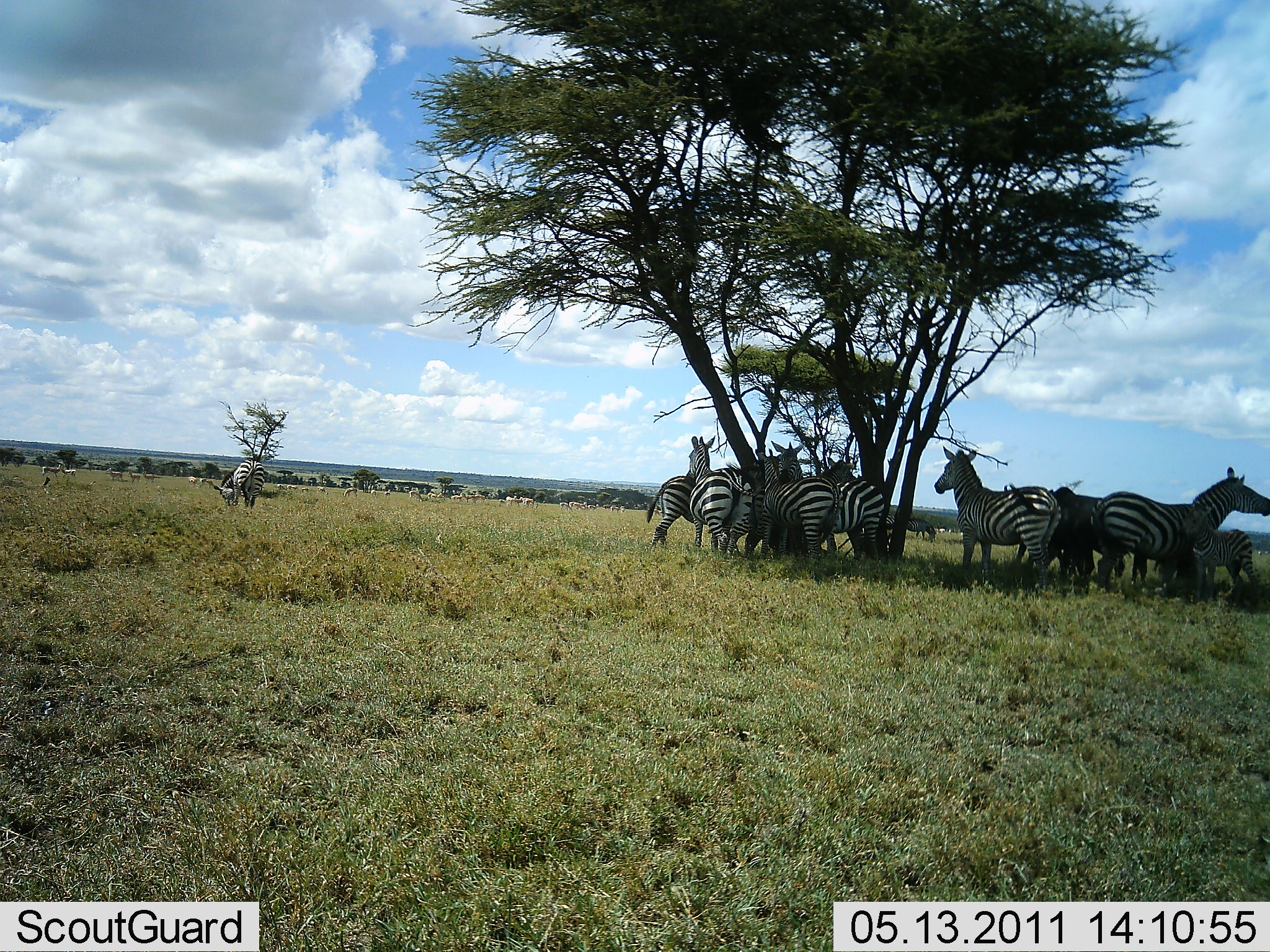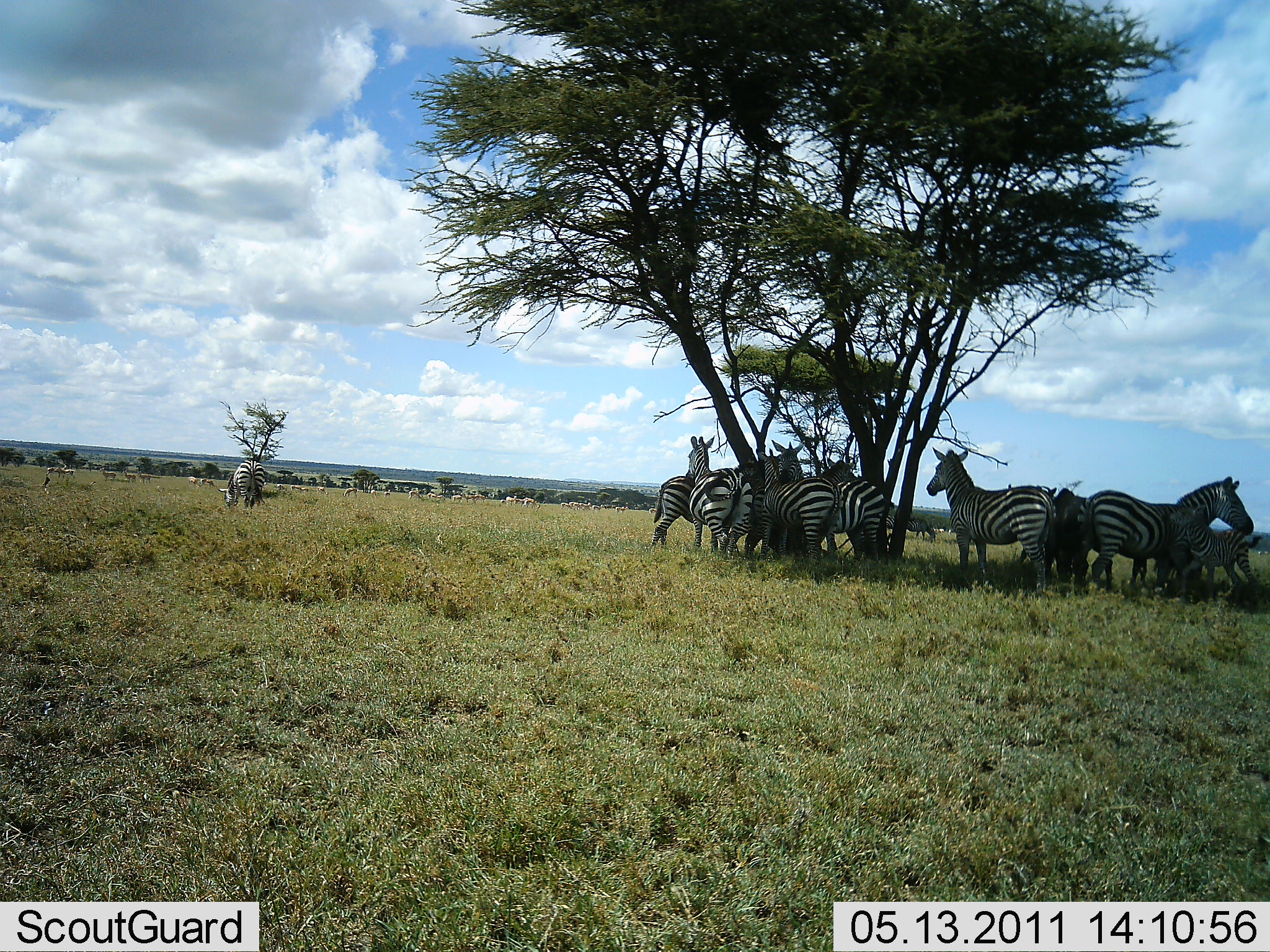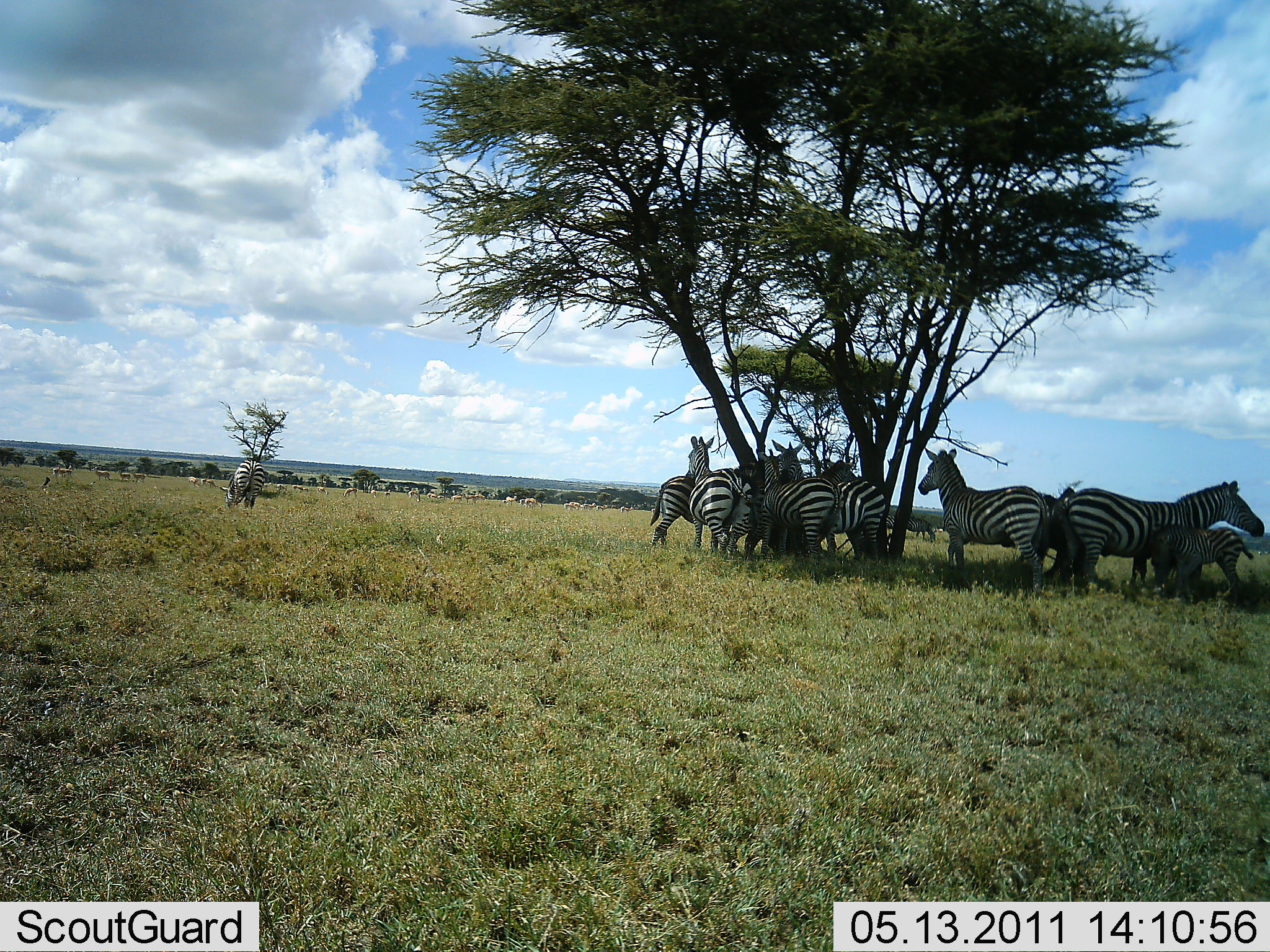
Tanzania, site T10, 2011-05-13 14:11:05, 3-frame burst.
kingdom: Animalia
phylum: Chordata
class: Mammalia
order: Perissodactyla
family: Equidae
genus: Equus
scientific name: Equus quagga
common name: plains zebra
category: zebra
Zebra (plains zebra) (Equus quagga), count 11-50. Behavior (volunteer vote fractions): standing 73%, resting 27%, moving 9%, interacting 27%. Young present (vote fraction): 36%. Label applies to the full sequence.